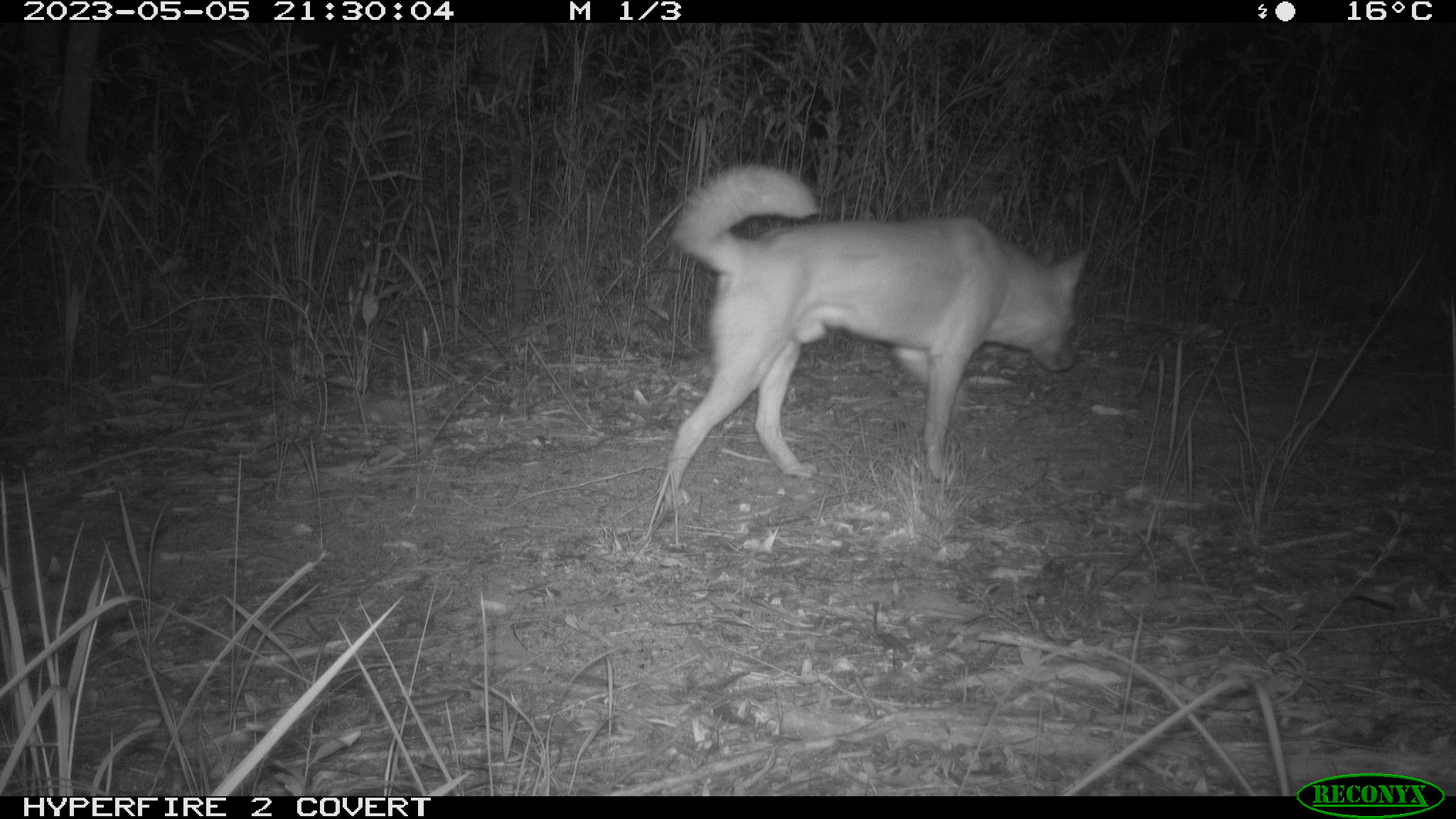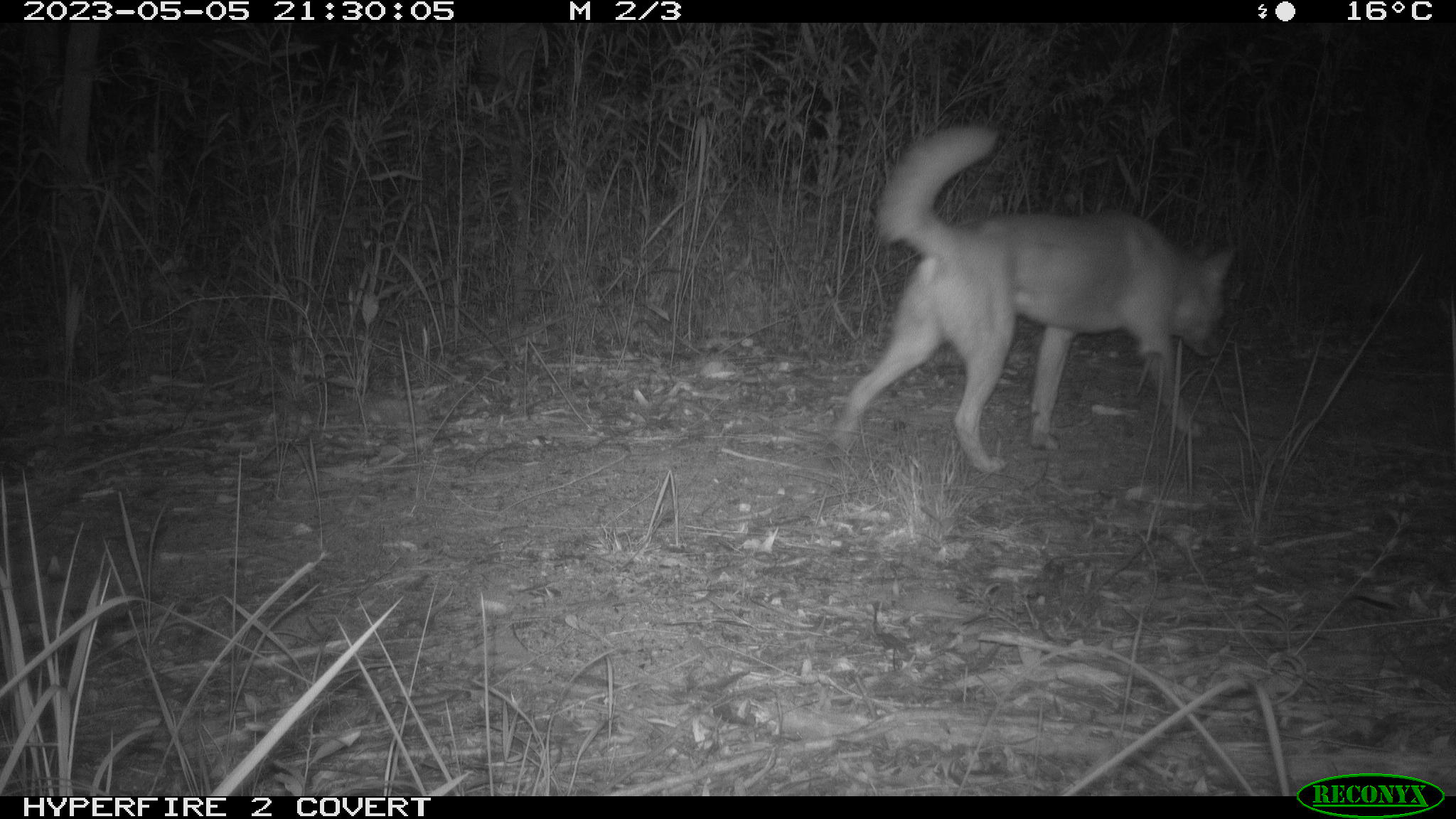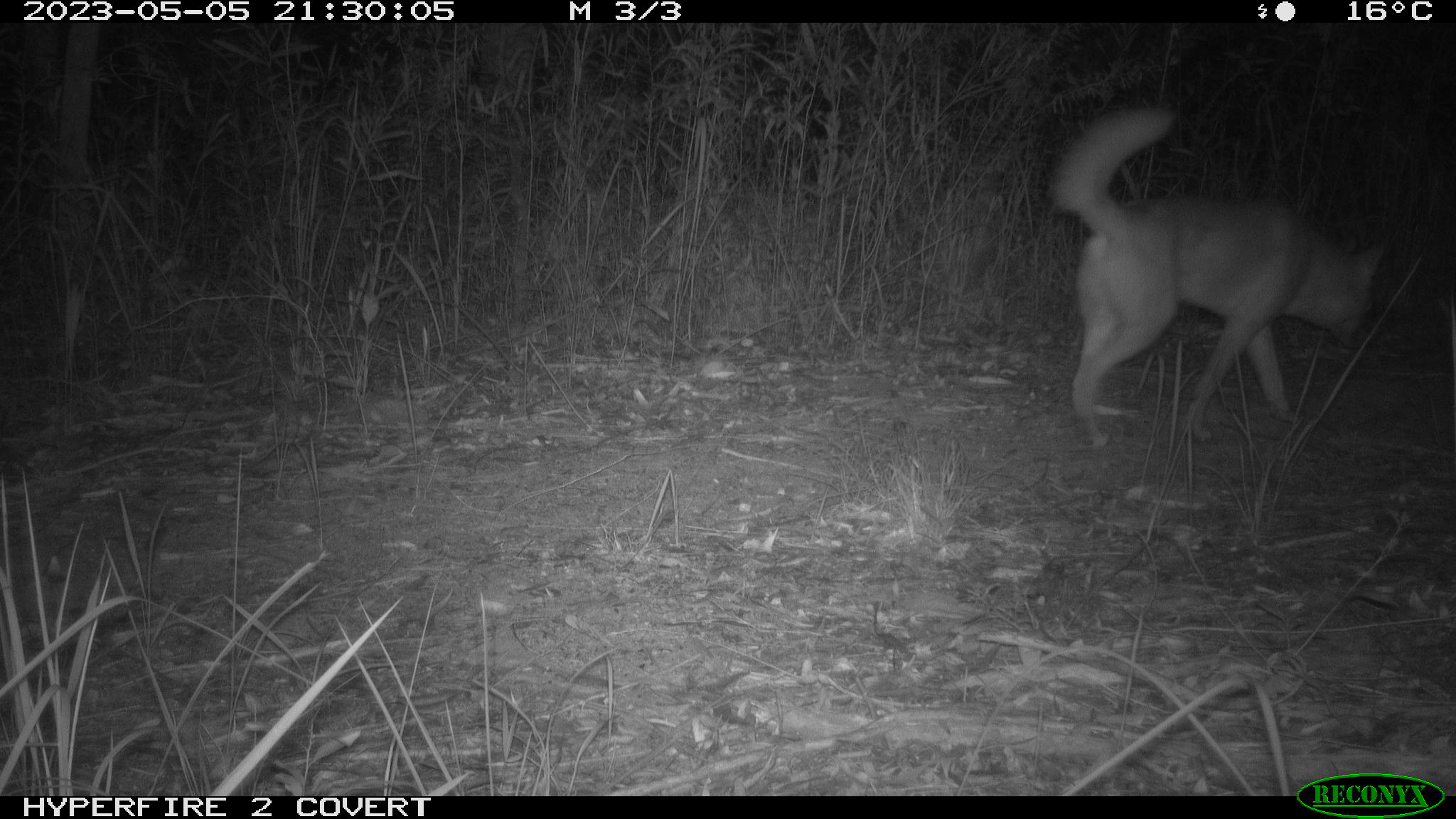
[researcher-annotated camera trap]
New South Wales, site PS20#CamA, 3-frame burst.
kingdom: Animalia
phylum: Chordata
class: Mammalia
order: Carnivora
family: Canidae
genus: Canis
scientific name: Canis familiaris dingo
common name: dingo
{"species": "dingo (Canis familiaris dingo)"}